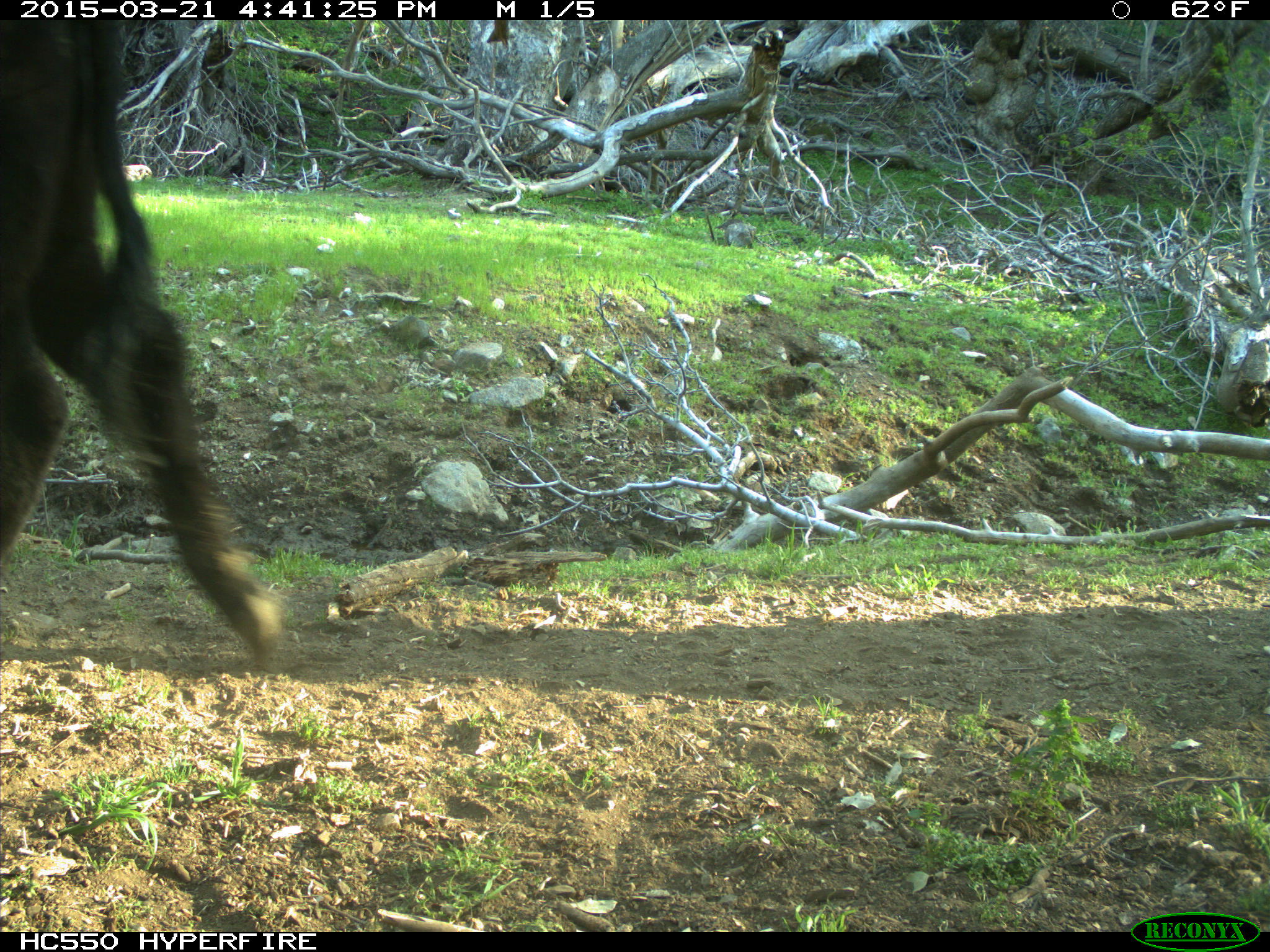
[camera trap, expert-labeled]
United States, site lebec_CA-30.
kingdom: Animalia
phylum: Chordata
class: Mammalia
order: Artiodactyla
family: Bovidae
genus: Bos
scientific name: Bos taurus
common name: domestic cow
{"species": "Bos taurus (domestic cow)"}